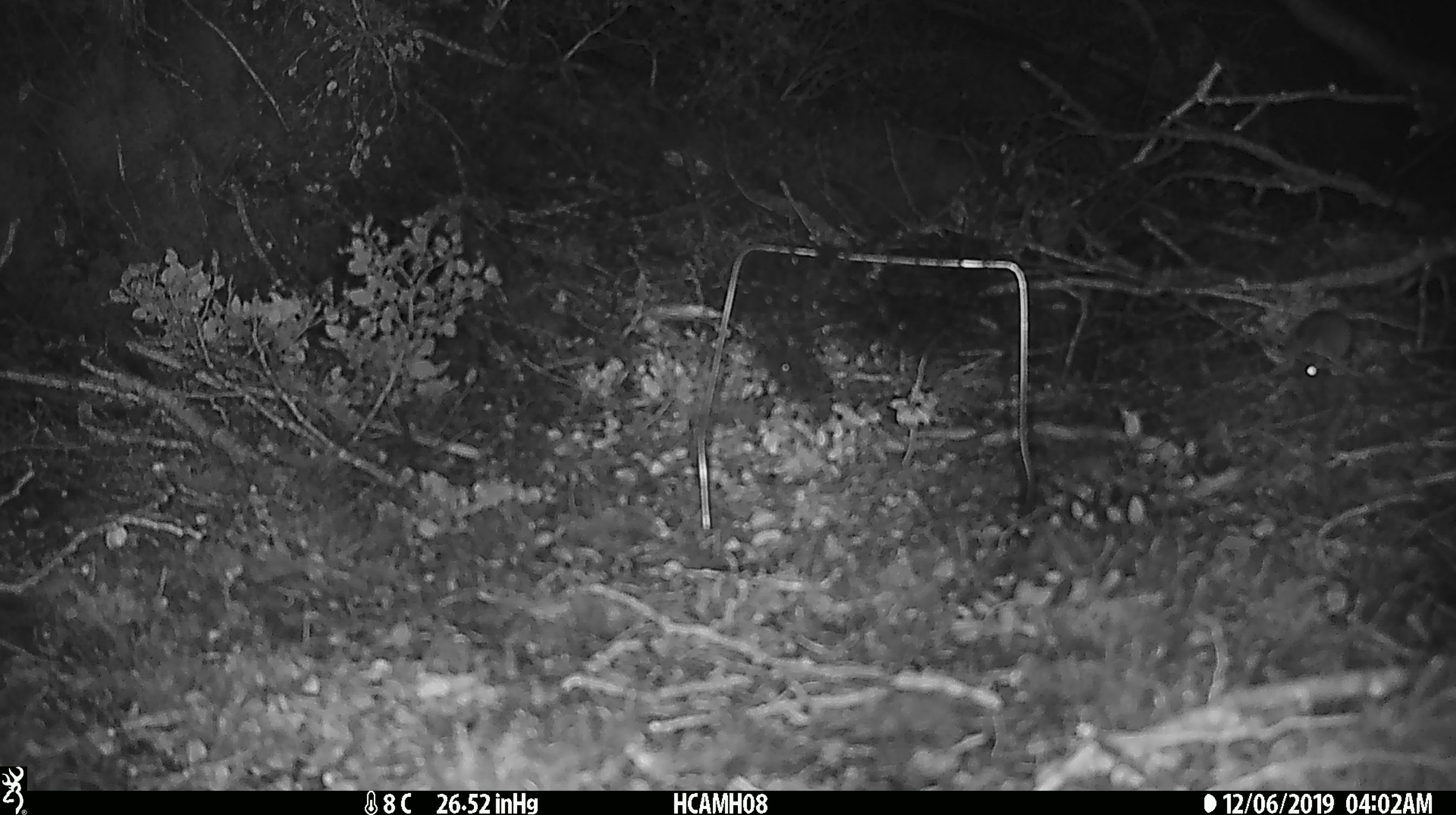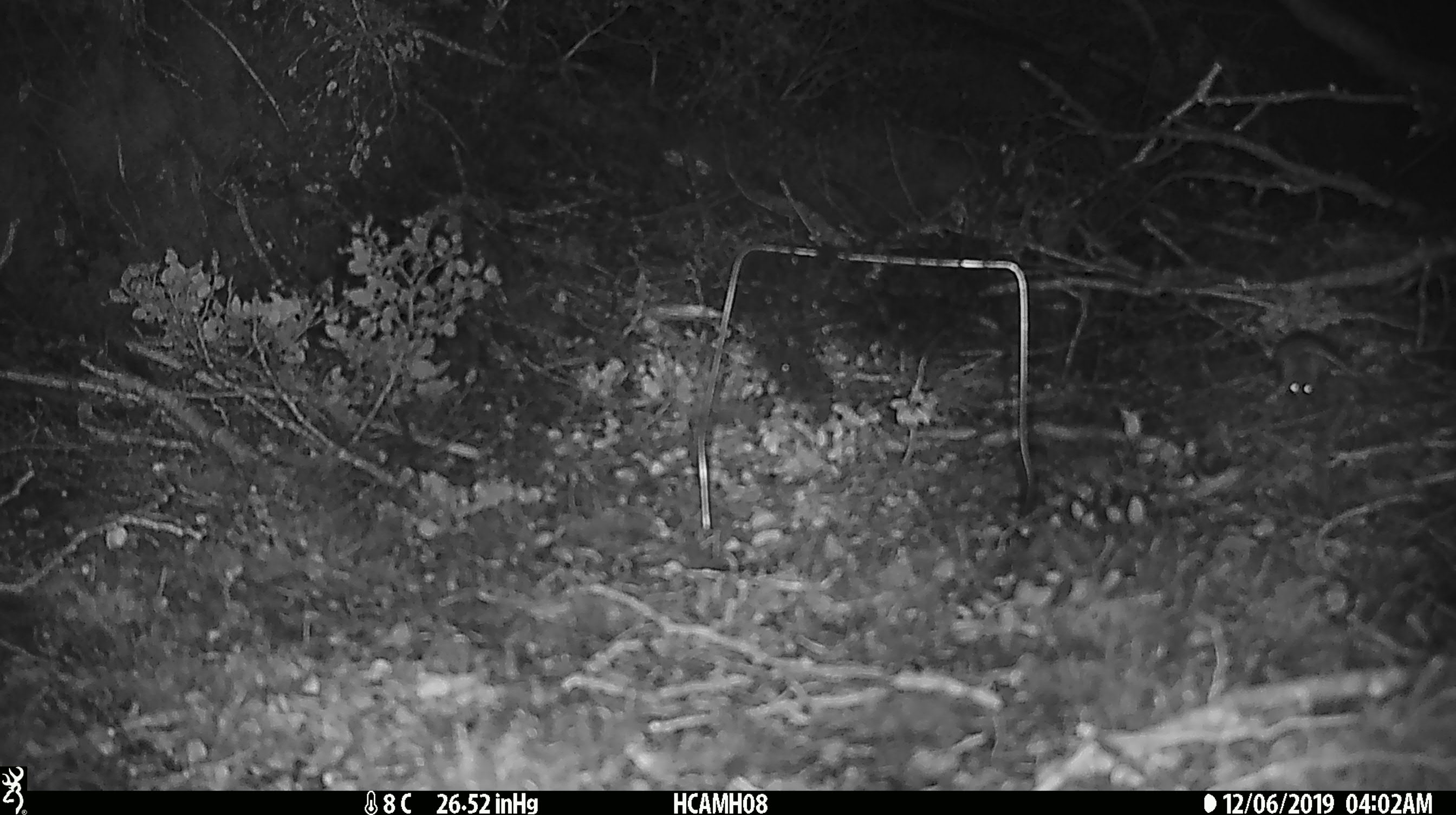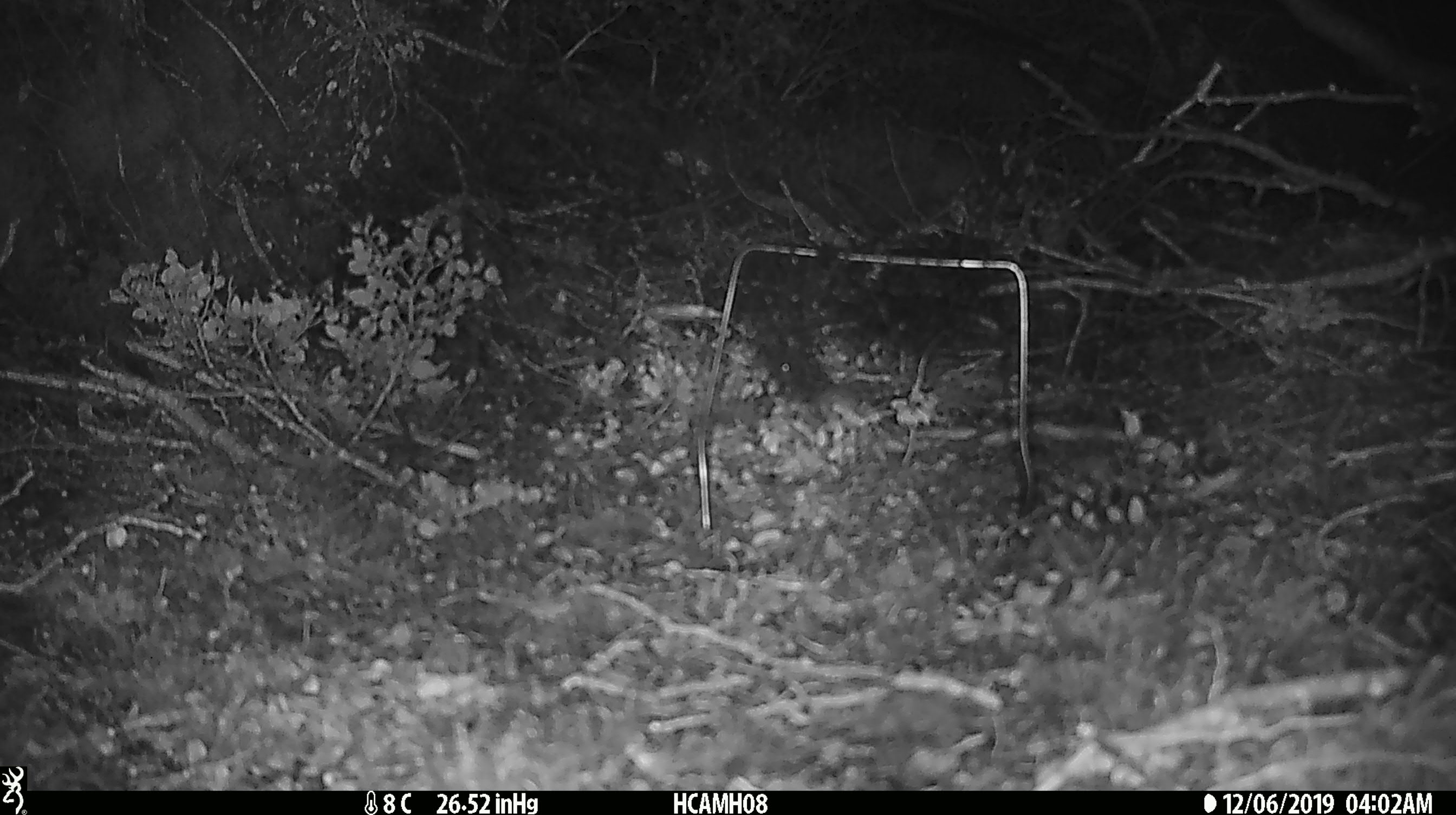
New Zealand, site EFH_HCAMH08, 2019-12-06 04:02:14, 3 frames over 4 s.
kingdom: Animalia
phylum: Chordata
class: Mammalia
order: Rodentia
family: Muridae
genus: Mus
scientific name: Mus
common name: mouse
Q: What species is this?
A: Mouse (Mus).